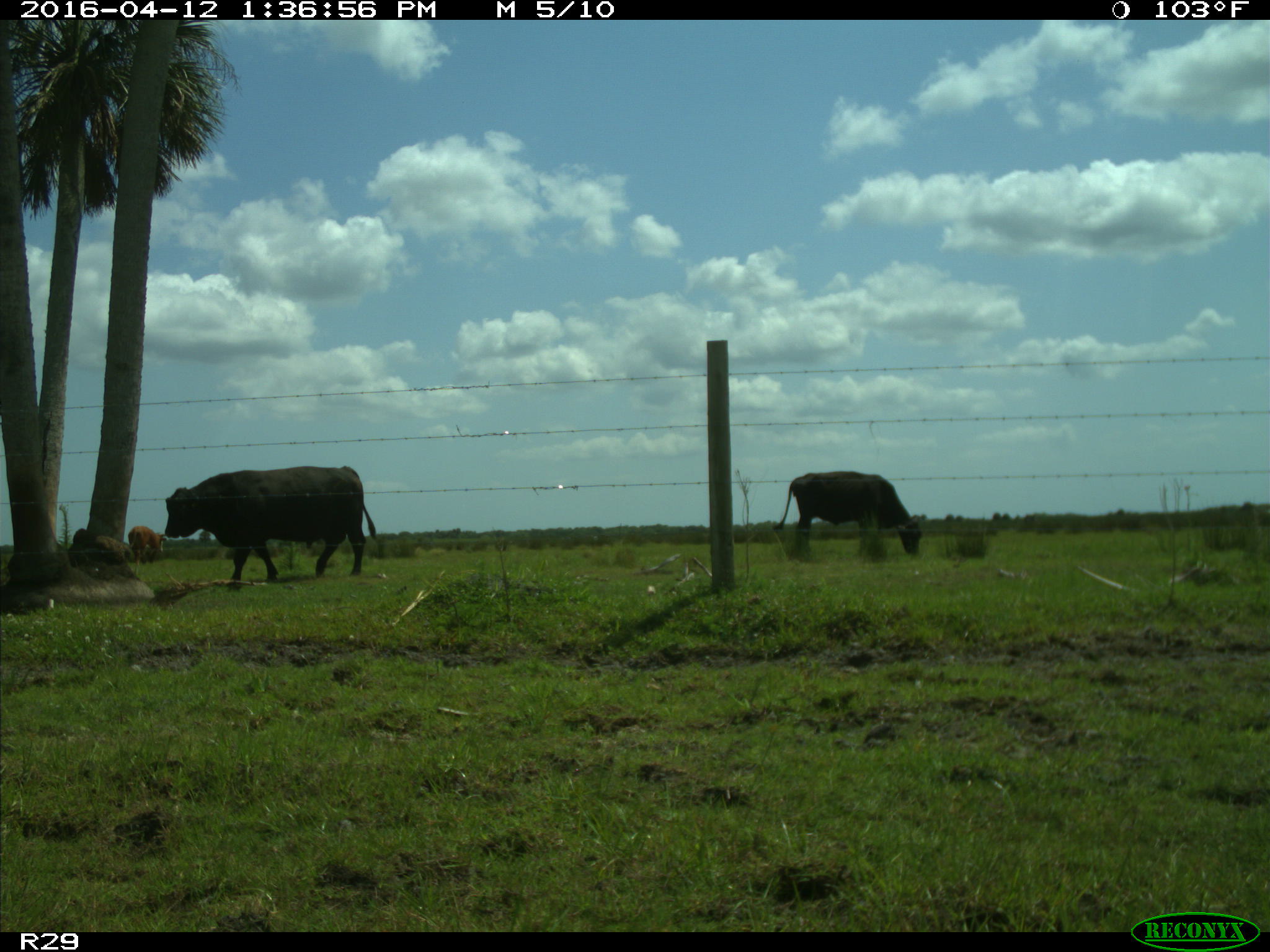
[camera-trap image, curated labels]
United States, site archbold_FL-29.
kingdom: Animalia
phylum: Chordata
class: Mammalia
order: Artiodactyla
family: Bovidae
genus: Bos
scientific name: Bos taurus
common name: domestic cow